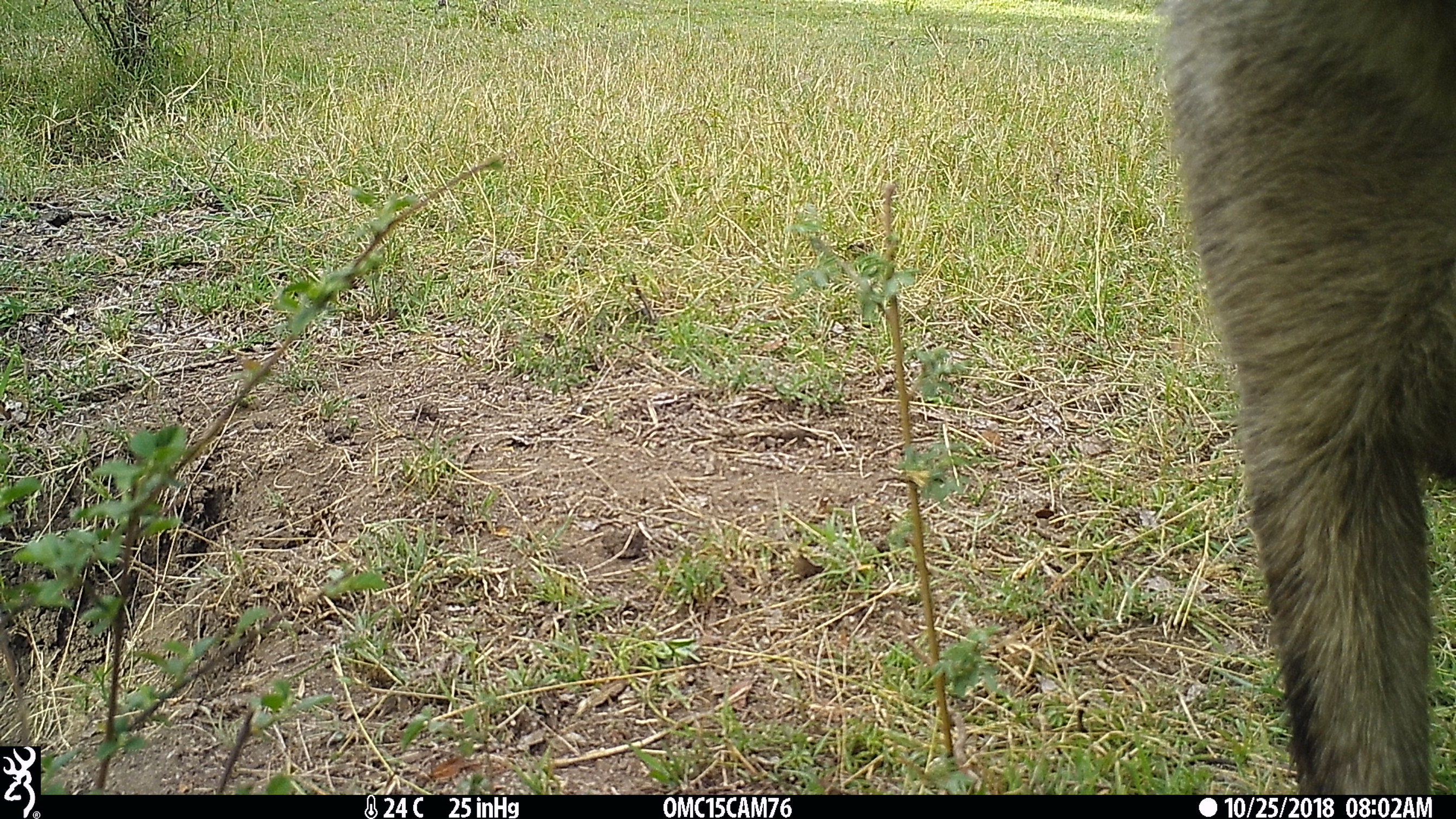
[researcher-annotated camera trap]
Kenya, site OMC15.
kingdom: Animalia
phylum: Chordata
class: Mammalia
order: Primates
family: Cercopithecidae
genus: Papio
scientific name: Papio anubis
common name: olive baboon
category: baboon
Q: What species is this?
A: Baboon (olive baboon) (Papio anubis).